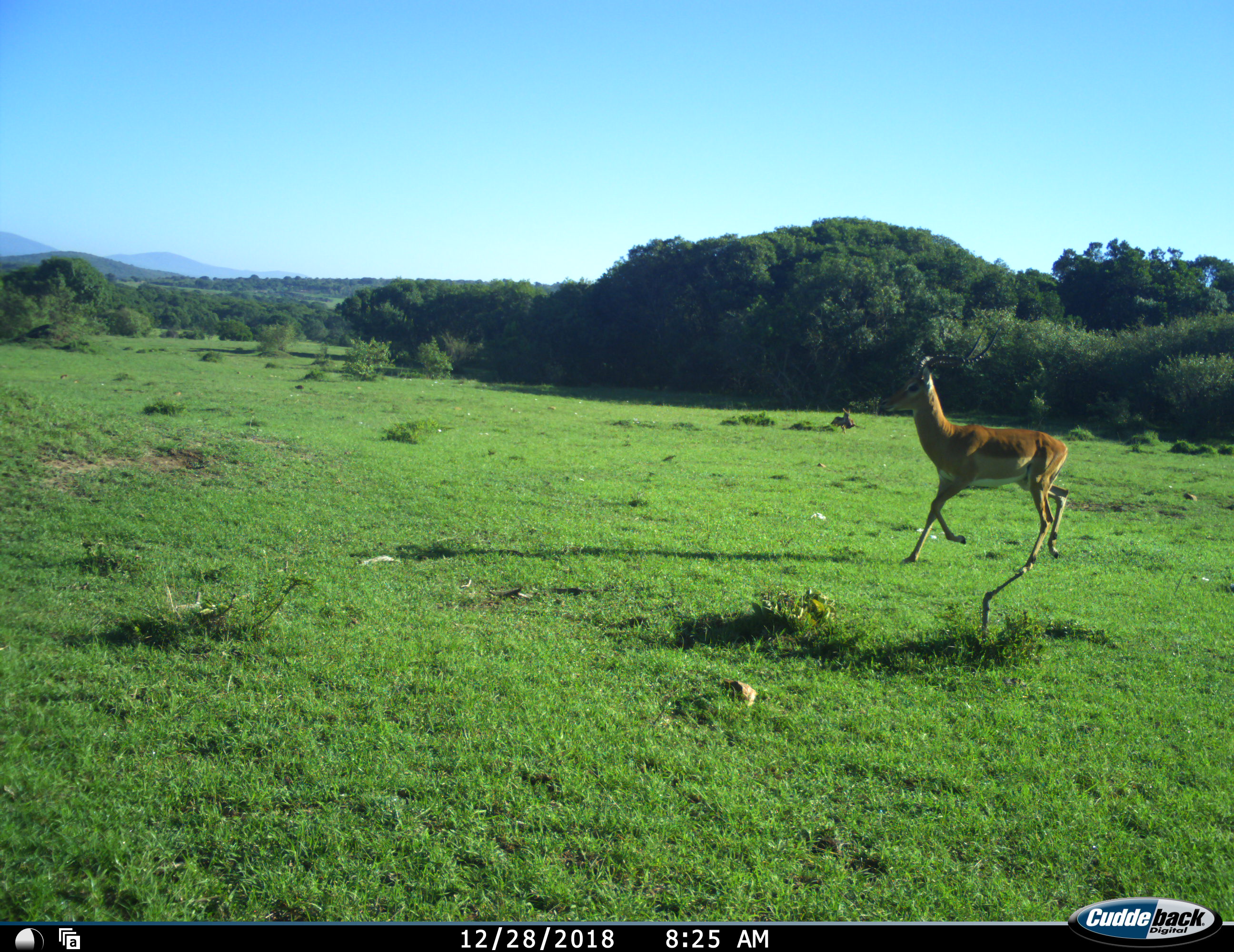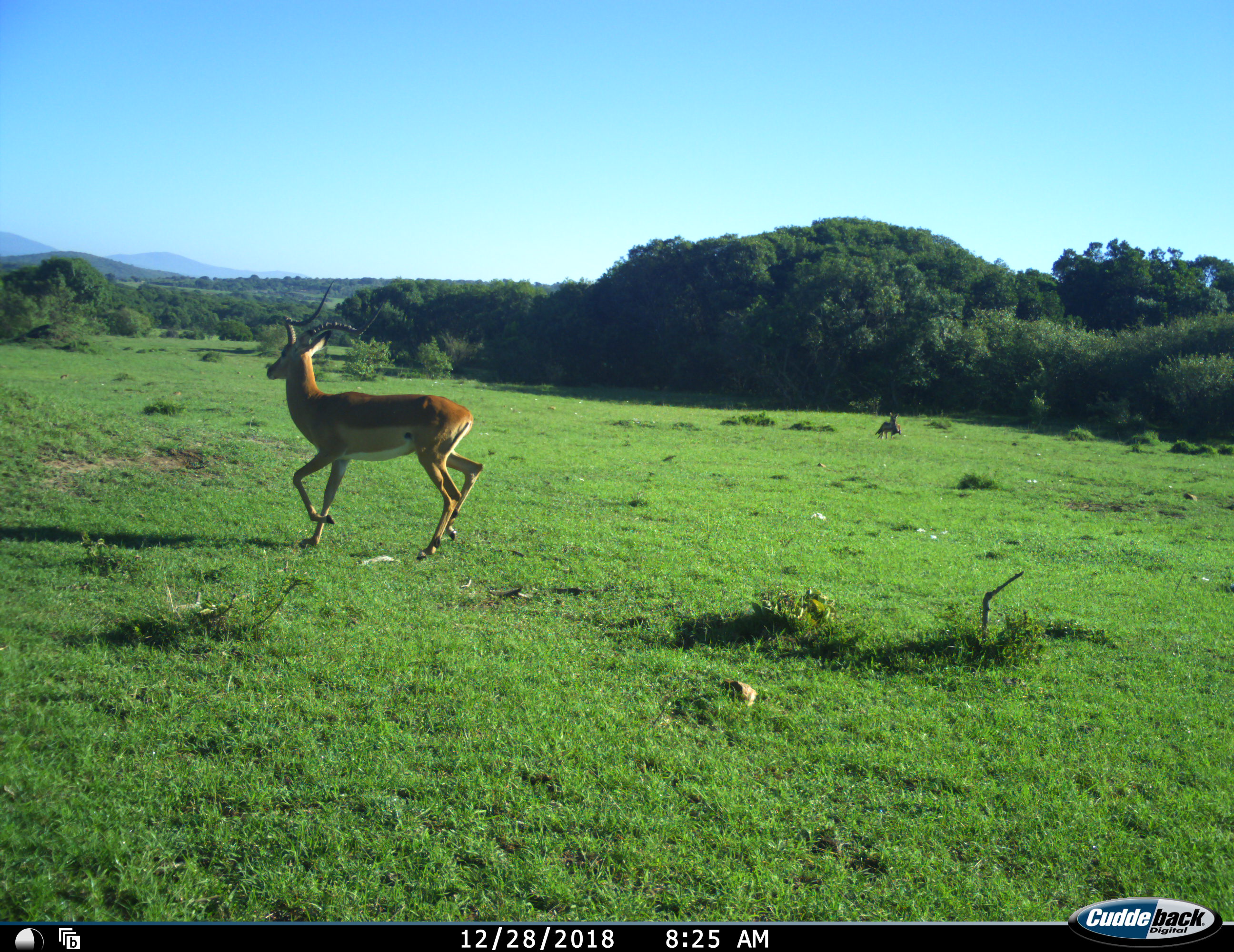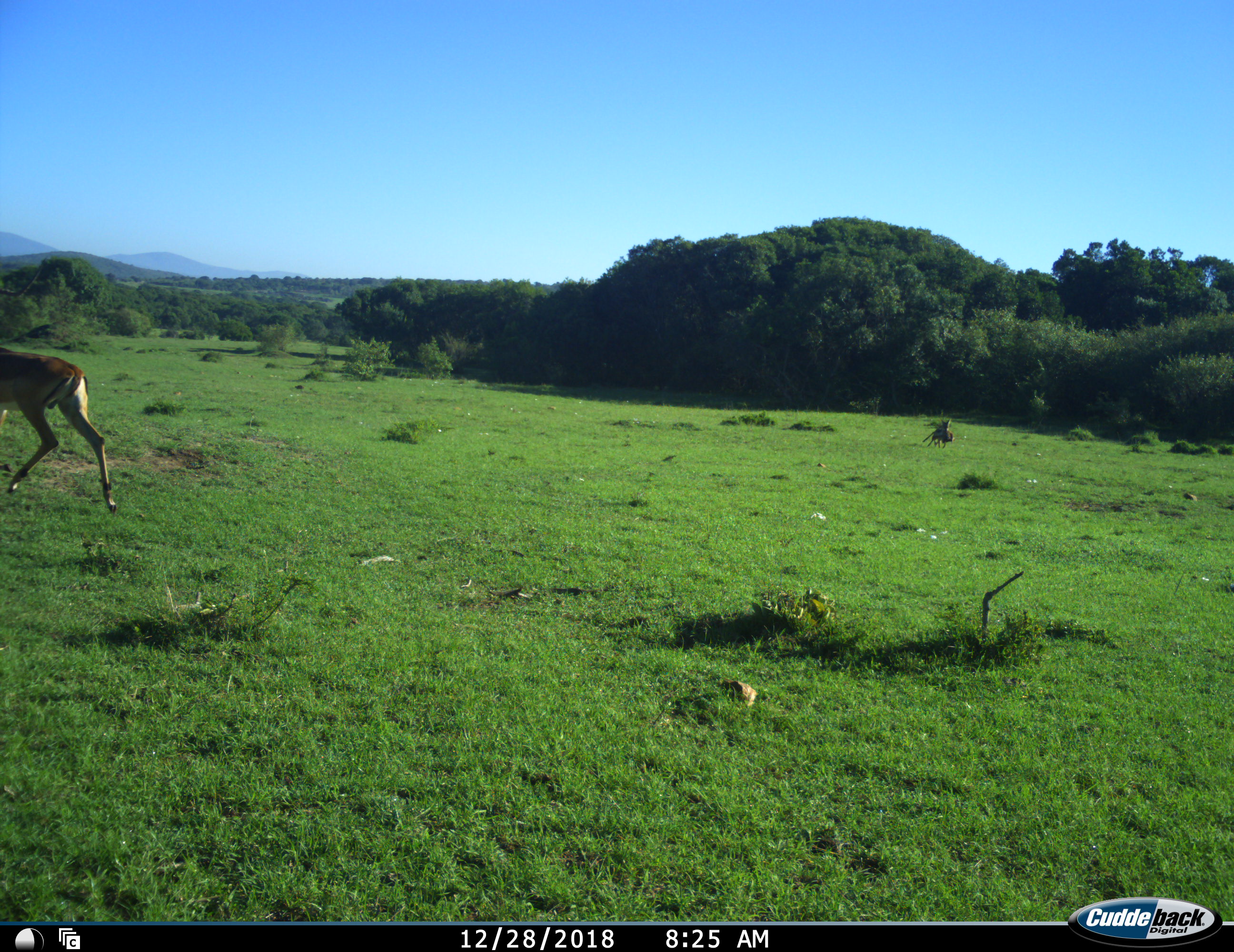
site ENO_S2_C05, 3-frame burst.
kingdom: Animalia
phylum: Chordata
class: Mammalia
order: Artiodactyla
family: Bovidae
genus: Aepyceros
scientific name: Aepyceros melampus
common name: impala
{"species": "impala (Aepyceros melampus)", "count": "1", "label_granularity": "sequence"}